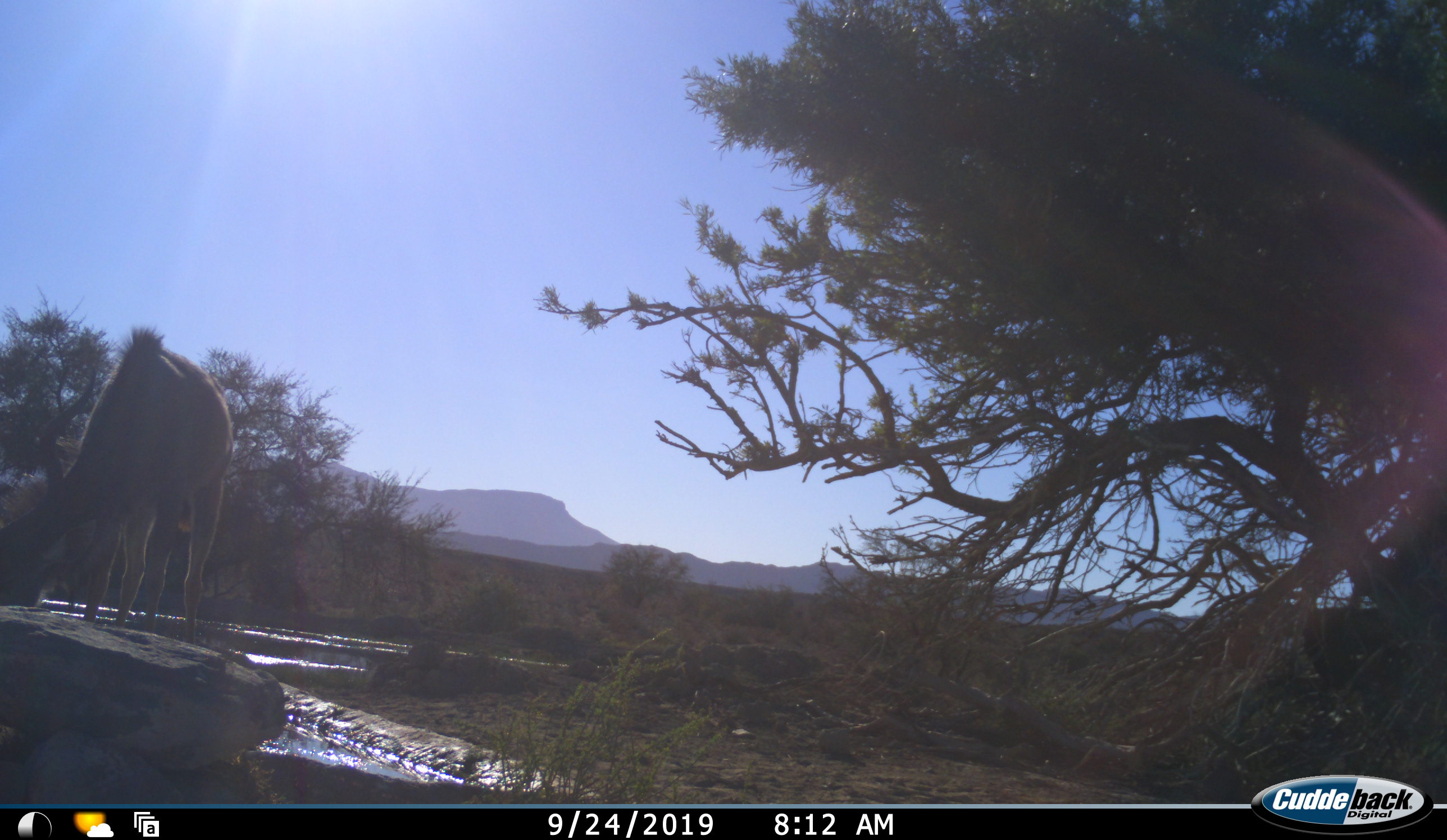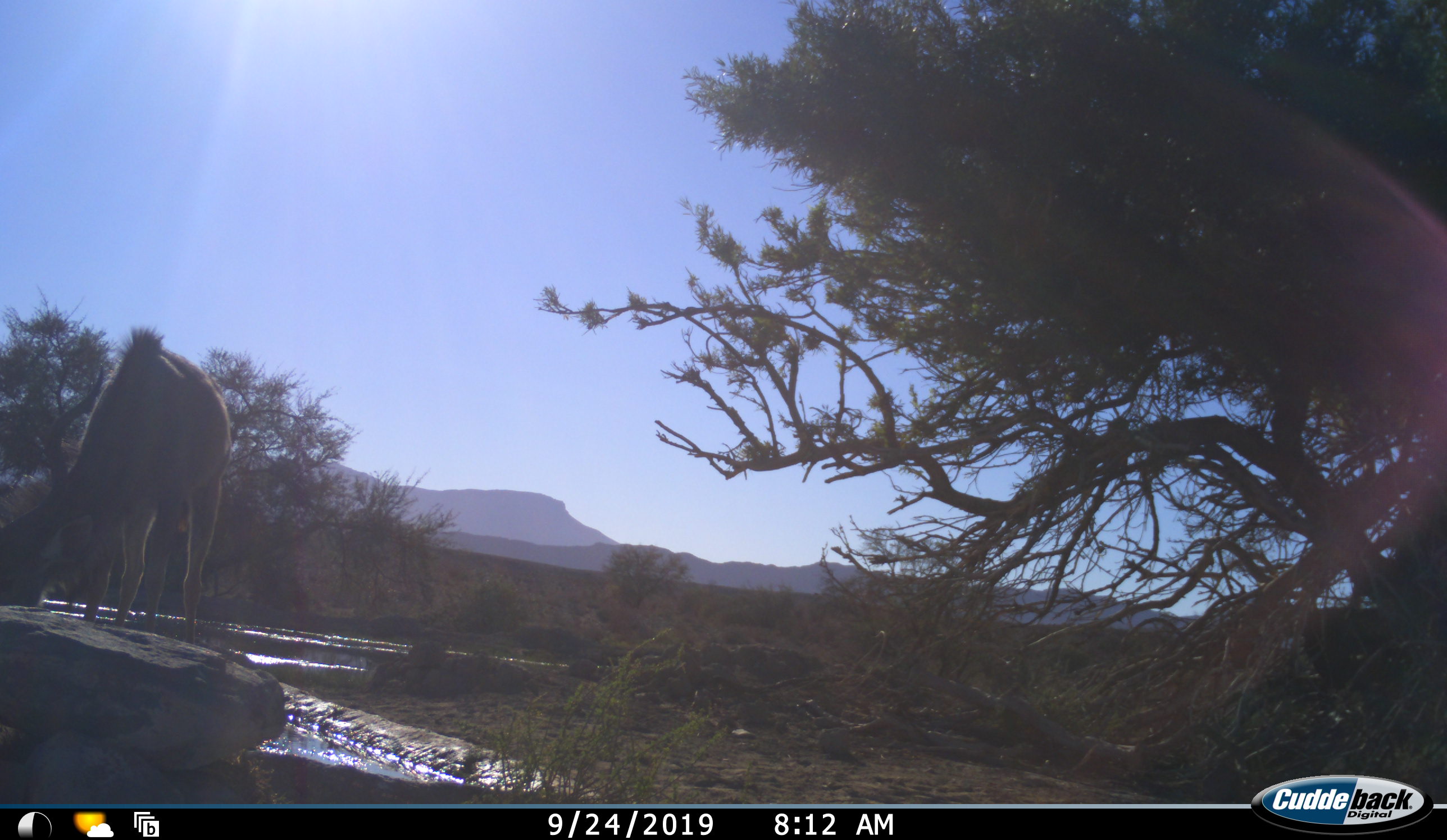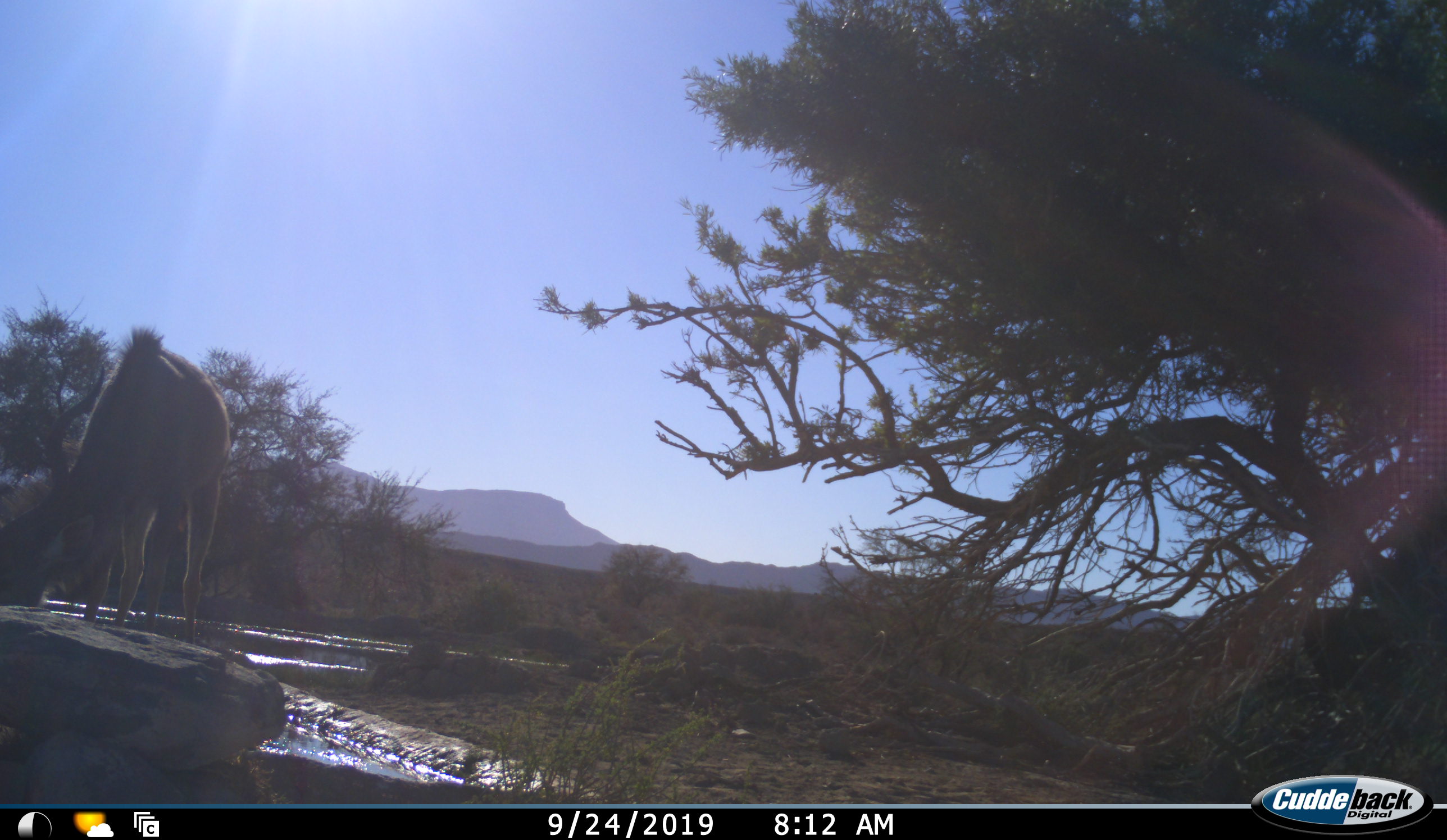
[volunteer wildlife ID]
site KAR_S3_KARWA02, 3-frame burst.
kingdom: Animalia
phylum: Chordata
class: Mammalia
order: Artiodactyla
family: Bovidae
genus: Tragelaphus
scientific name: Tragelaphus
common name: kudu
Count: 1.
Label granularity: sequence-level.